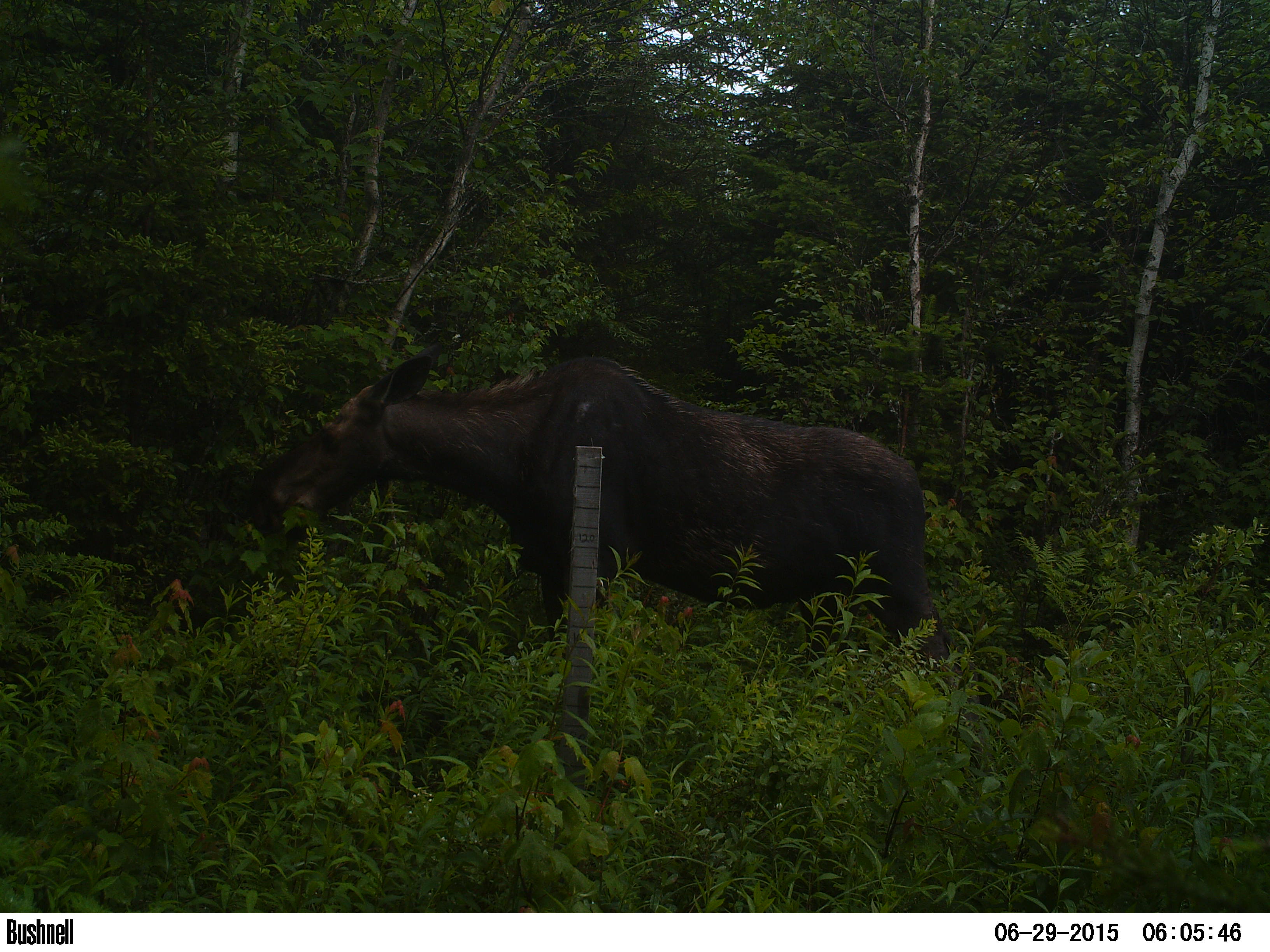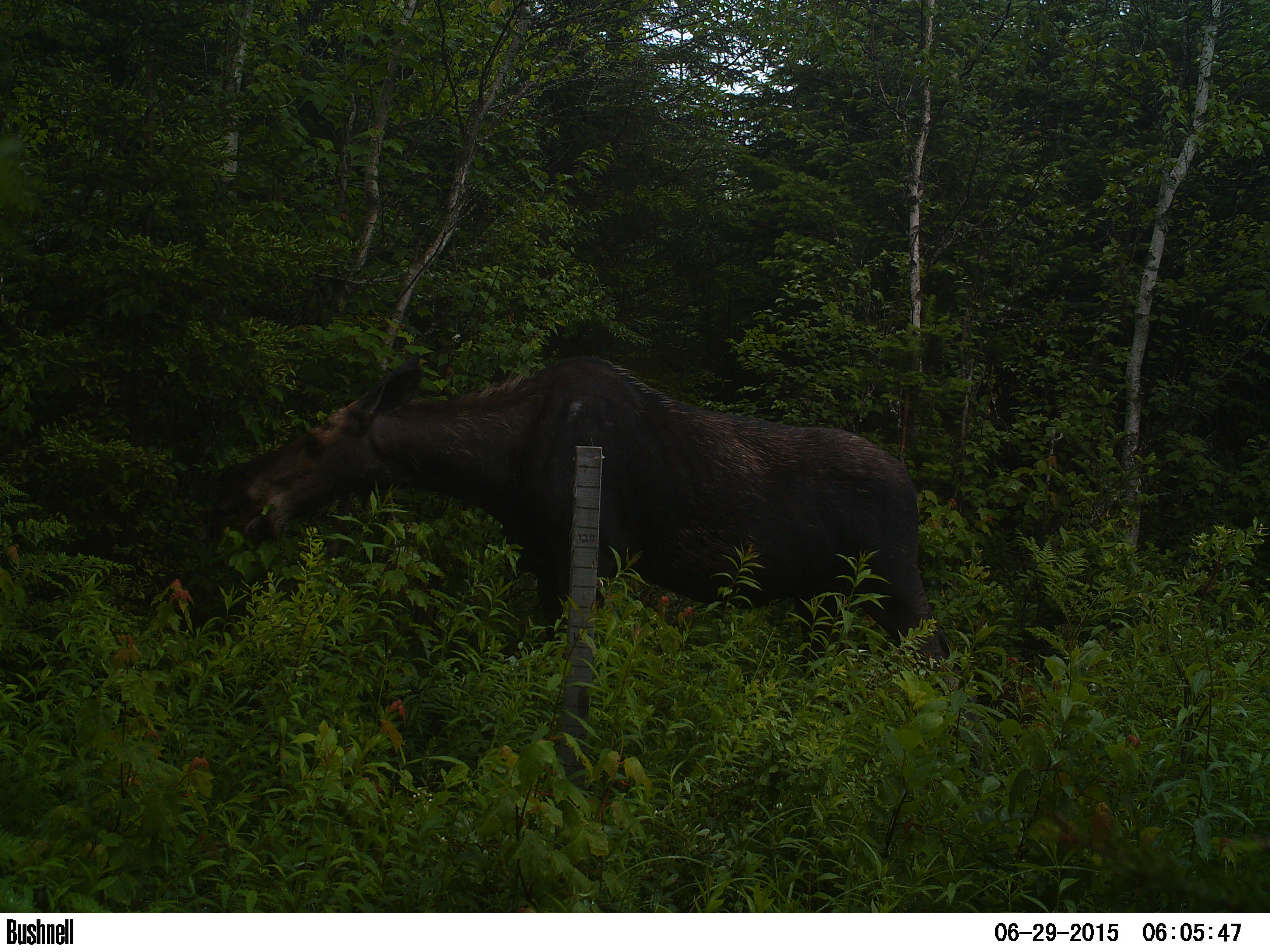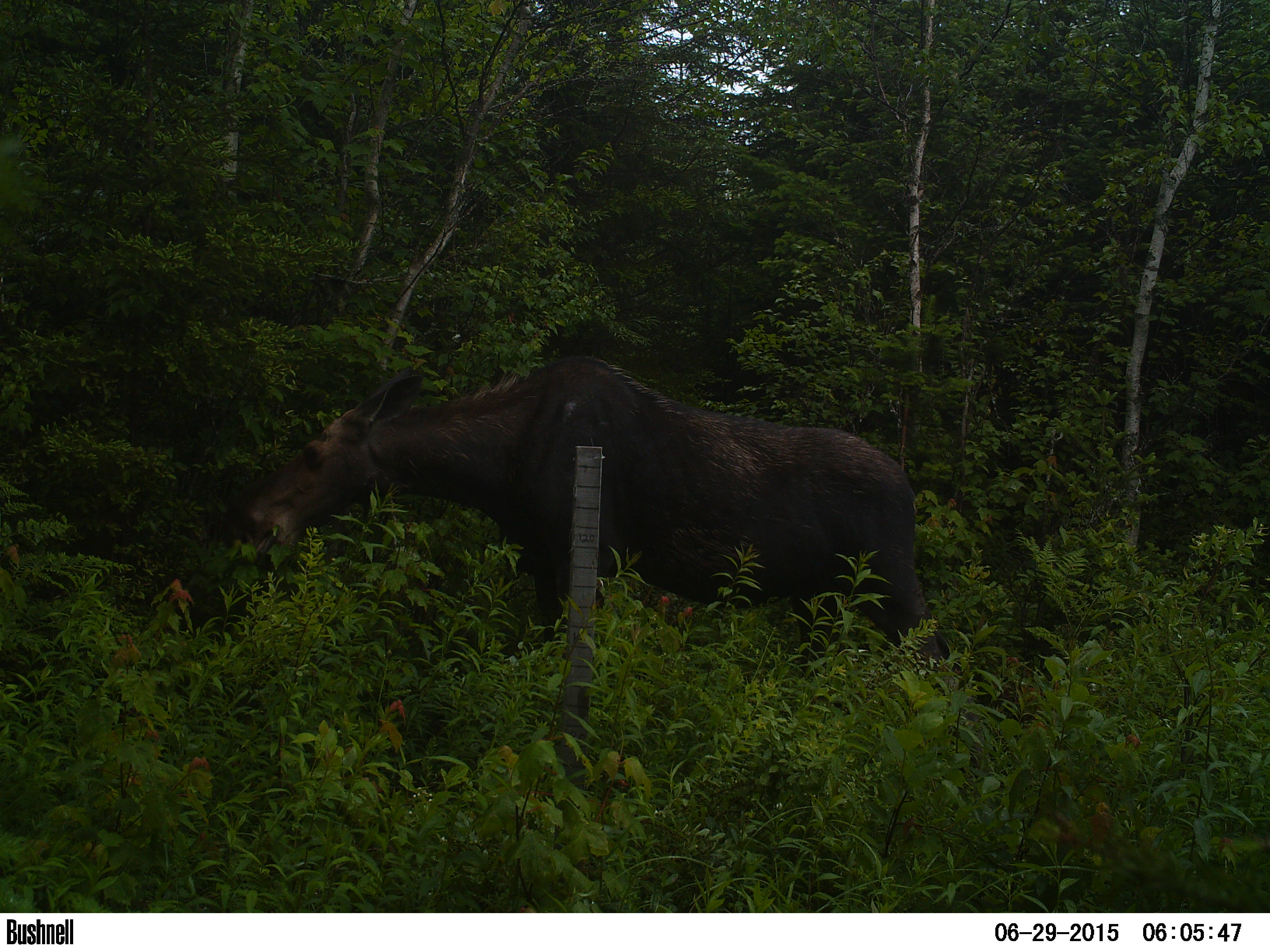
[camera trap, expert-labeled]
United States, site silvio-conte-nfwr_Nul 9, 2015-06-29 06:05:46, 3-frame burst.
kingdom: Animalia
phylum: Chordata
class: Mammalia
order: Artiodactyla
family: Cervidae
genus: Alces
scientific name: Alces alces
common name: moose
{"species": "moose (Alces alces)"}